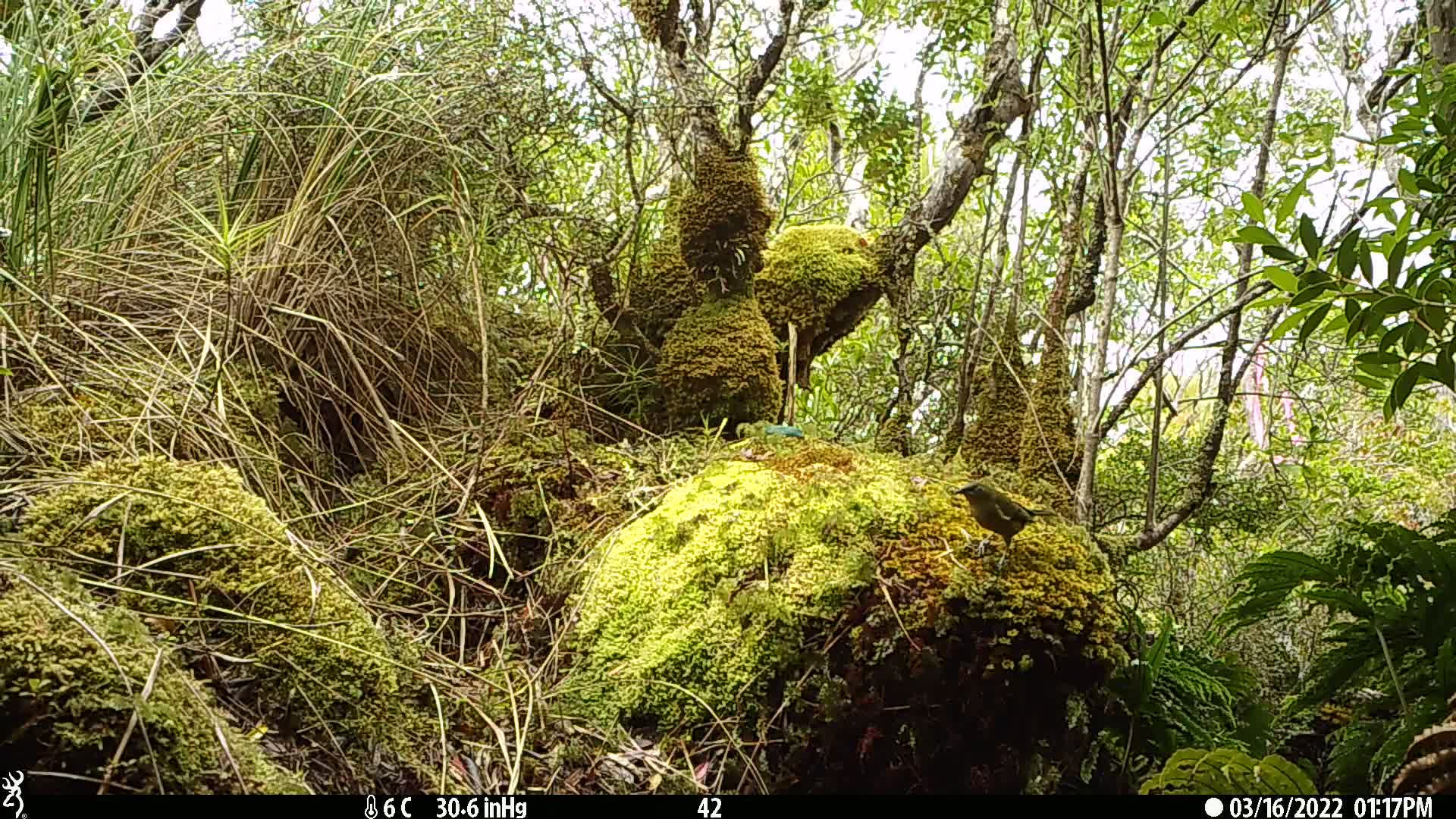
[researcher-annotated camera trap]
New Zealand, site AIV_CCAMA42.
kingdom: Animalia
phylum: Chordata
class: Aves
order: Passeriformes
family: Meliphagidae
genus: Anthornis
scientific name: Anthornis melanura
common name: new zealand bellbird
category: bellbird